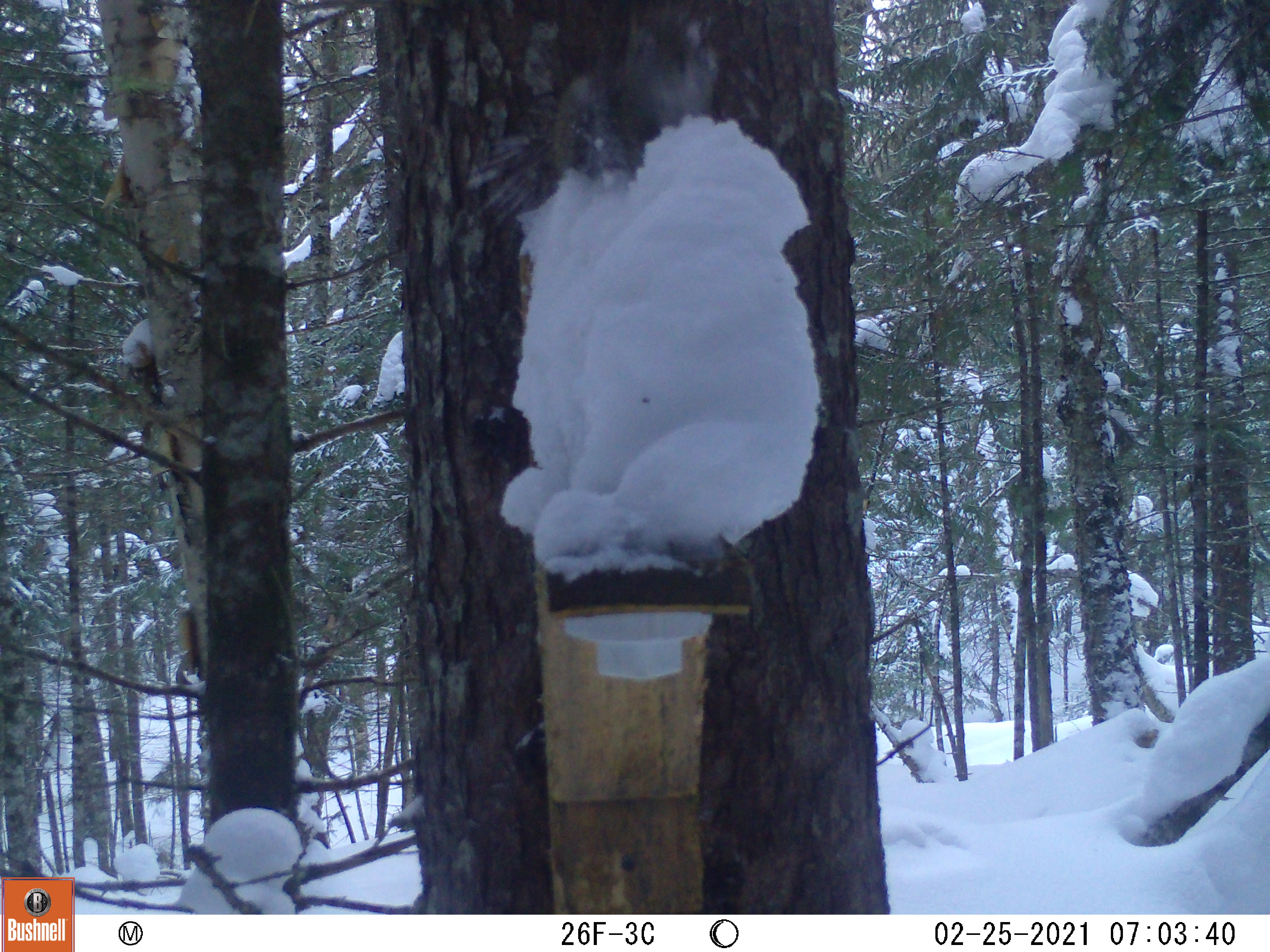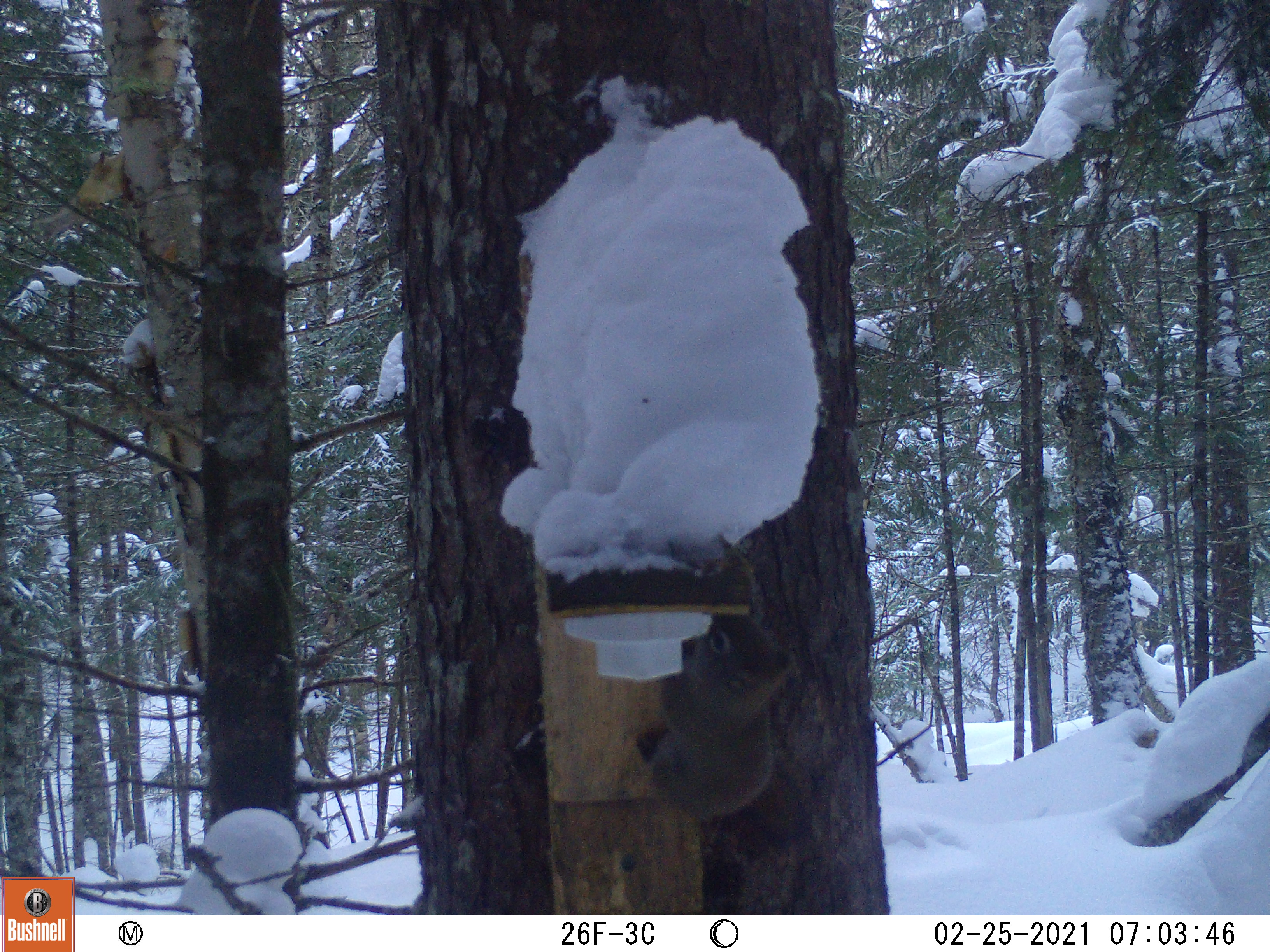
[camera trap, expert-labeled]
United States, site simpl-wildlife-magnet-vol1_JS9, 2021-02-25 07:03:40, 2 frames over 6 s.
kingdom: Animalia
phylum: Chordata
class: Mammalia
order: Rodentia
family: Sciuridae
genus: Tamiasciurus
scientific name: Tamiasciurus hudsonicus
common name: red squirrel